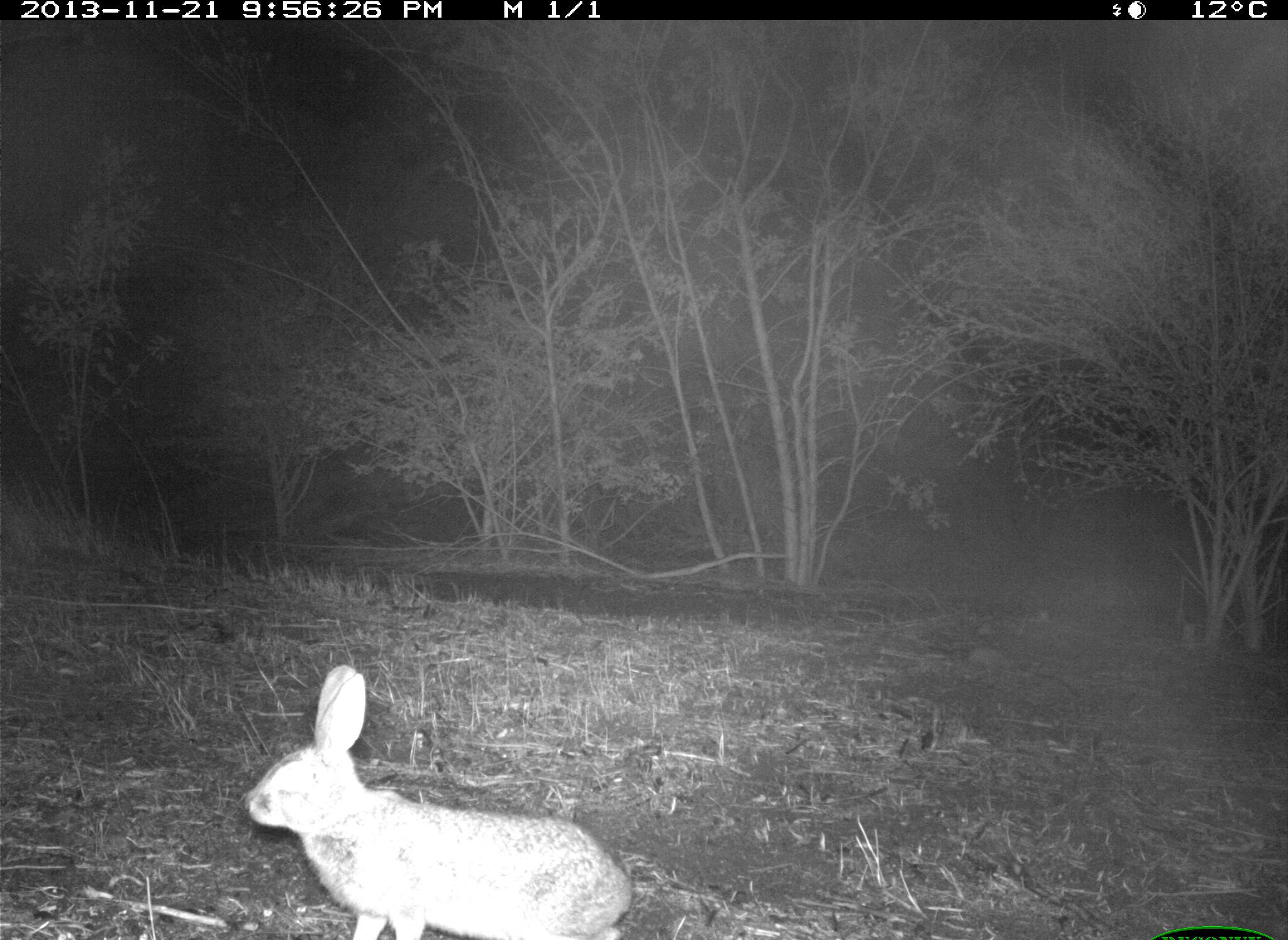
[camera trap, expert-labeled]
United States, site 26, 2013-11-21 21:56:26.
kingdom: Animalia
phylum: Chordata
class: Mammalia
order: Lagomorpha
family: Leporidae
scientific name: Leporidae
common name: rabbits and hares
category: rabbit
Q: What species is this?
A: Rabbit (rabbits and hares) (Leporidae).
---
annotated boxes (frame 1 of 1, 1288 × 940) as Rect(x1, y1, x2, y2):
rabbit: Rect(245, 661, 636, 940)